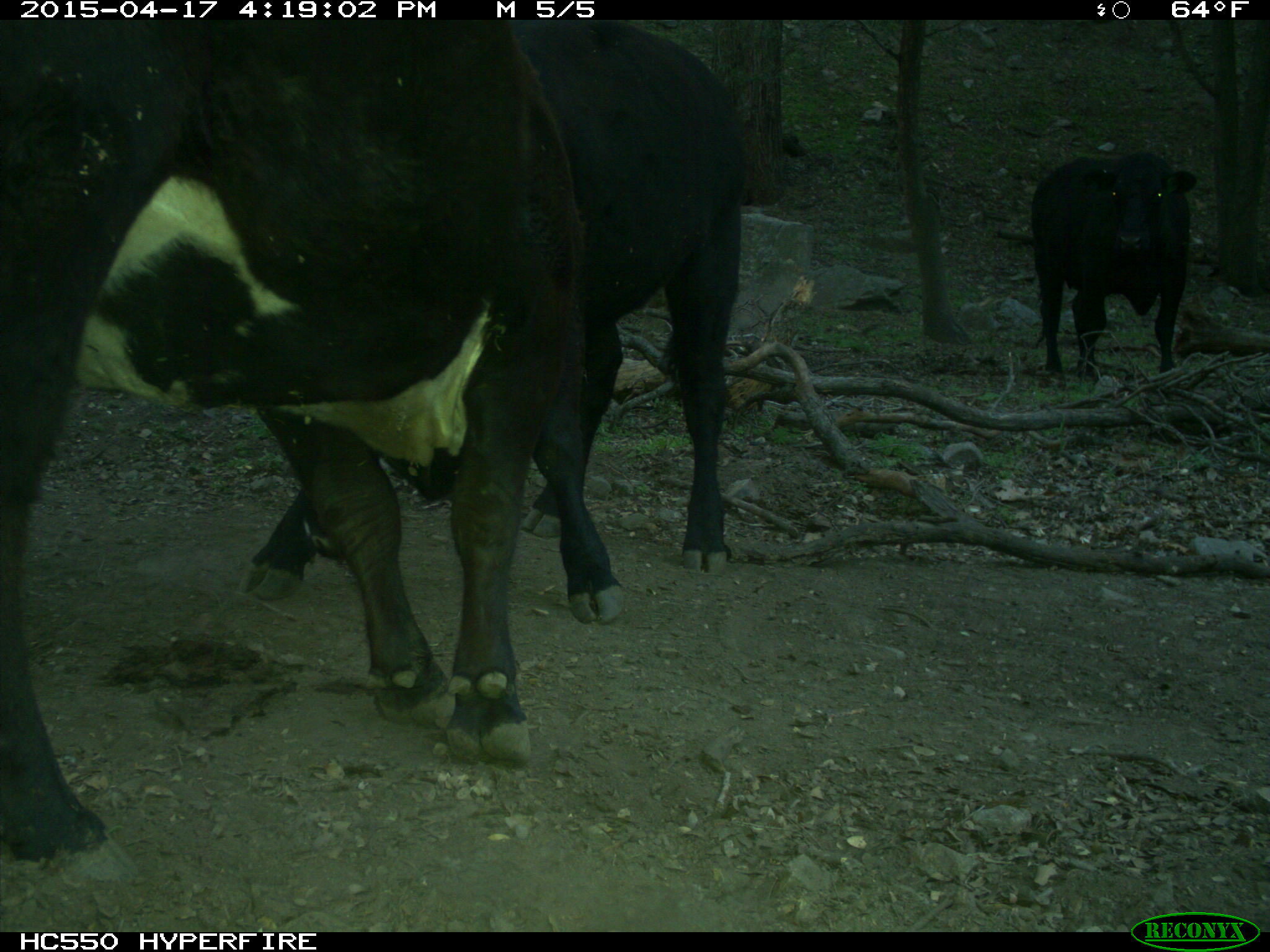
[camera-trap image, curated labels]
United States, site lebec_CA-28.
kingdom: Animalia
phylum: Chordata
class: Mammalia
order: Artiodactyla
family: Bovidae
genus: Bos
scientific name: Bos taurus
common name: domestic cow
Bos taurus (domestic cow).